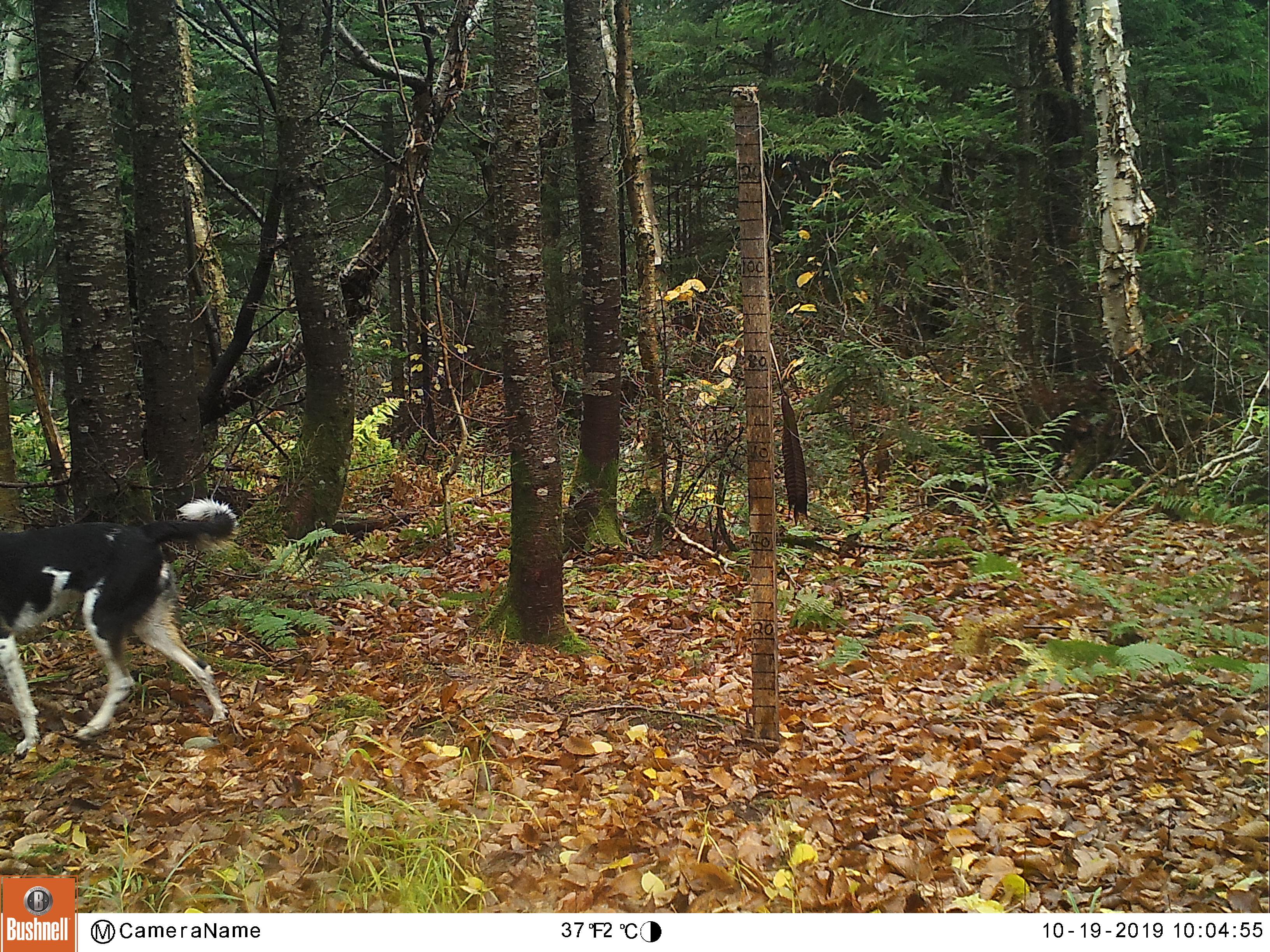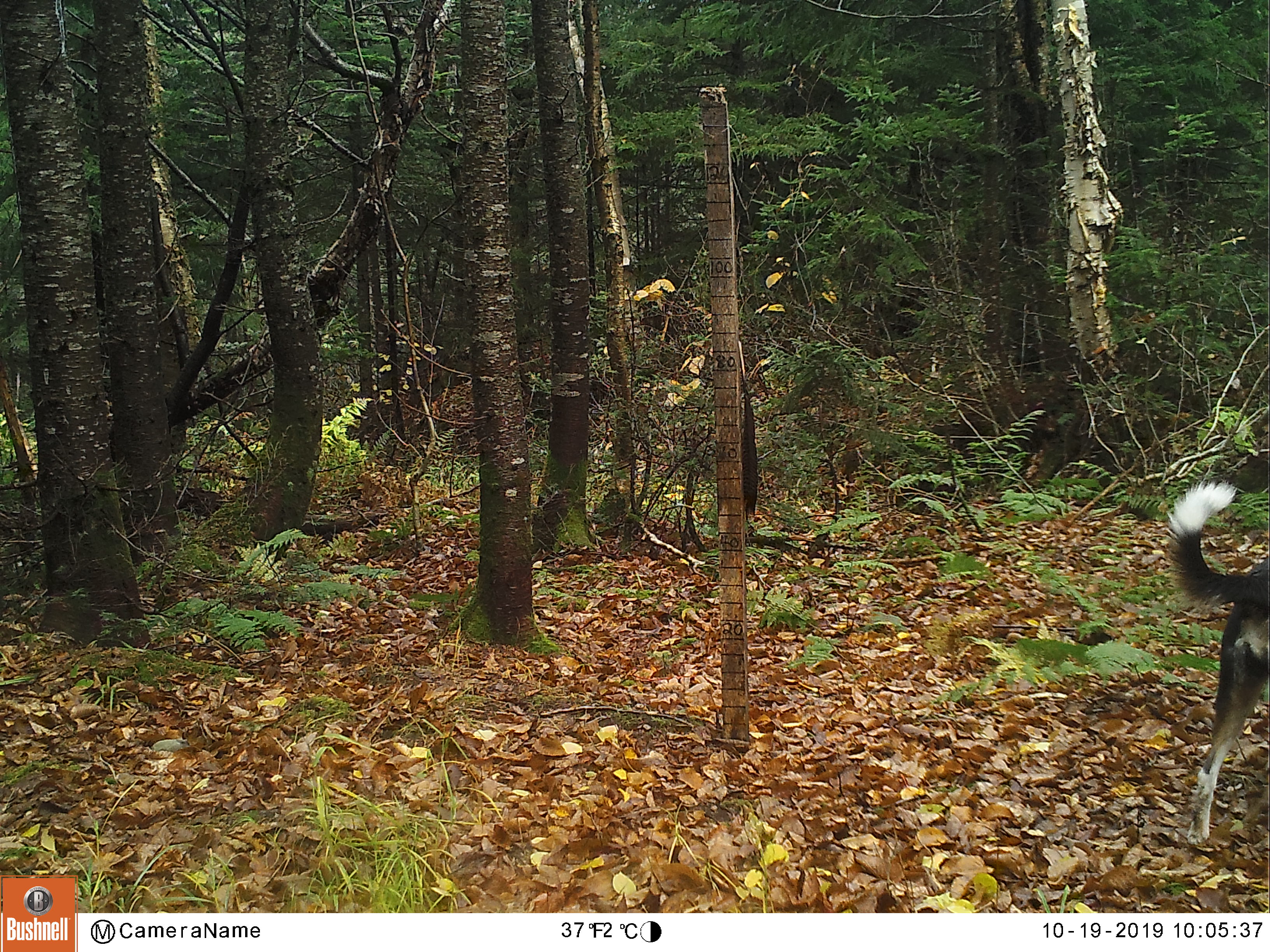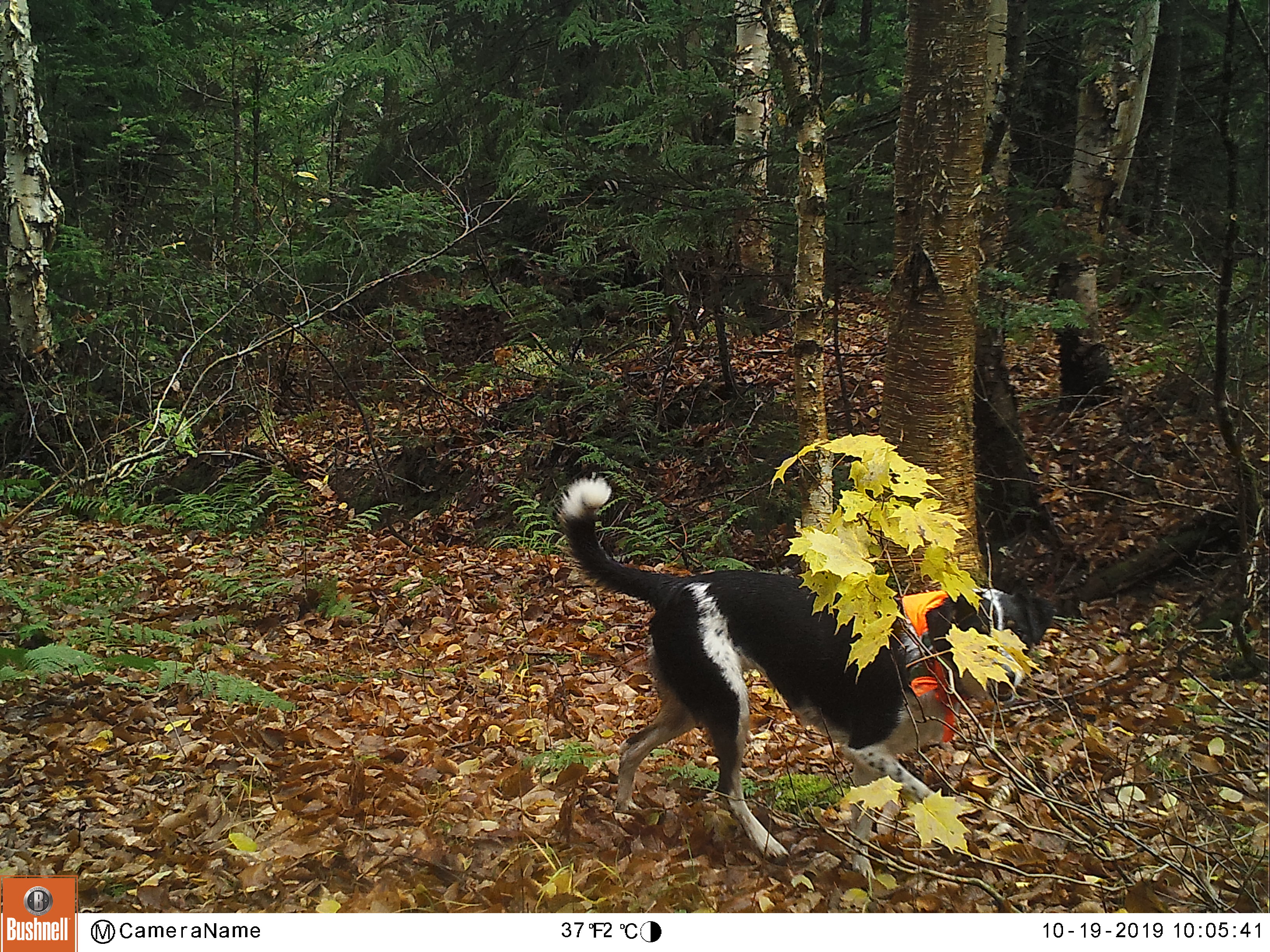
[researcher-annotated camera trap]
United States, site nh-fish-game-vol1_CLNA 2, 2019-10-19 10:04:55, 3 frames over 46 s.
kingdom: Animalia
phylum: Chordata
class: Mammalia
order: Carnivora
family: Canidae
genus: Canis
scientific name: Canis familiaris familiaris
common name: domestic dog